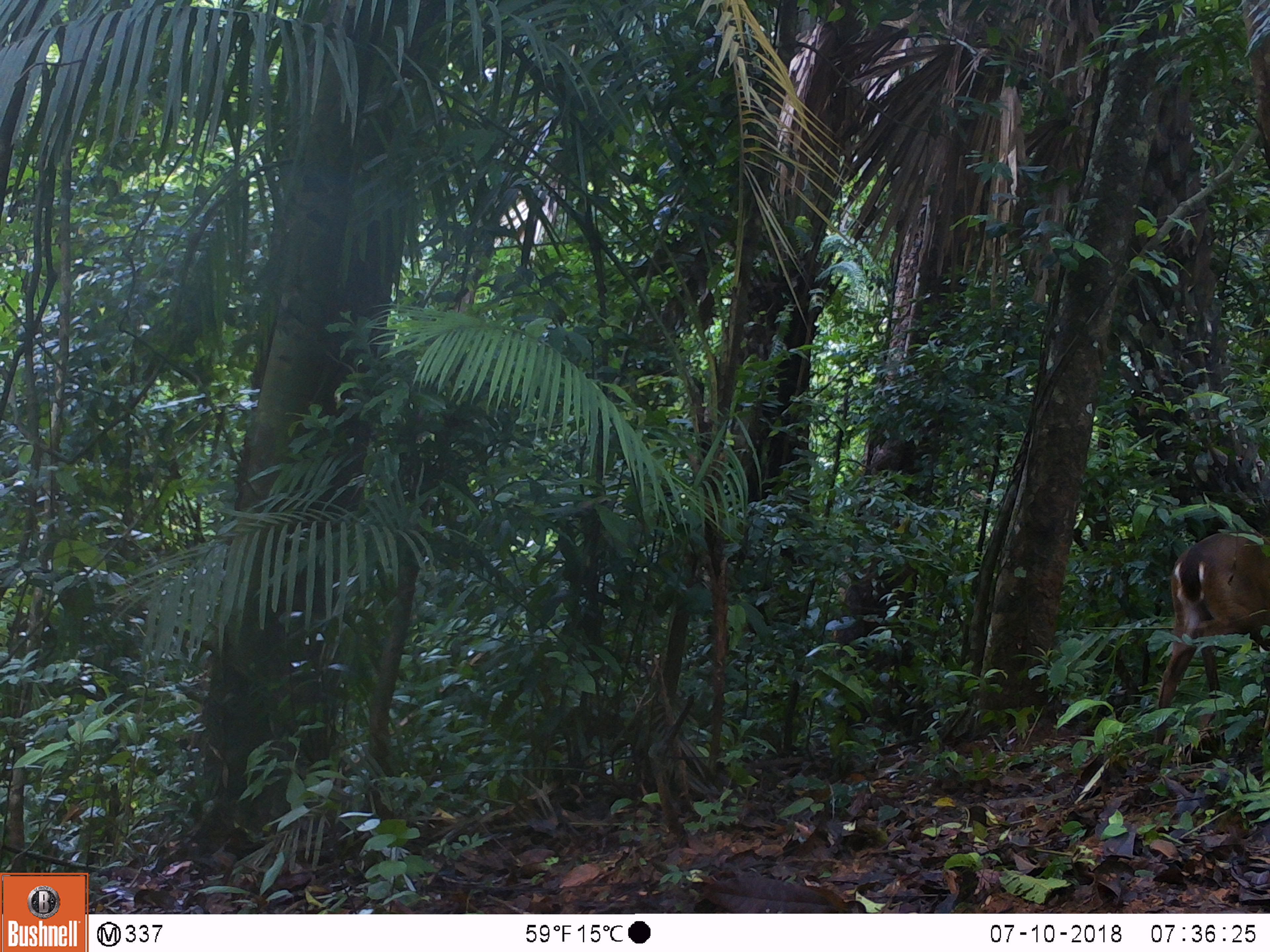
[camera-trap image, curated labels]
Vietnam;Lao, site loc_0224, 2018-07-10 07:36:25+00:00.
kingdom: Animalia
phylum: Chordata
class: Mammalia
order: Artiodactyla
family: Cervidae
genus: Muntiacus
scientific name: Muntiacus vuquangensis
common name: large-antlered muntjac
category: large antlered muntjac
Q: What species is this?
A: Large antlered muntjac (large-antlered muntjac) (Muntiacus vuquangensis).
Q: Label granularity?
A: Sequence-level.